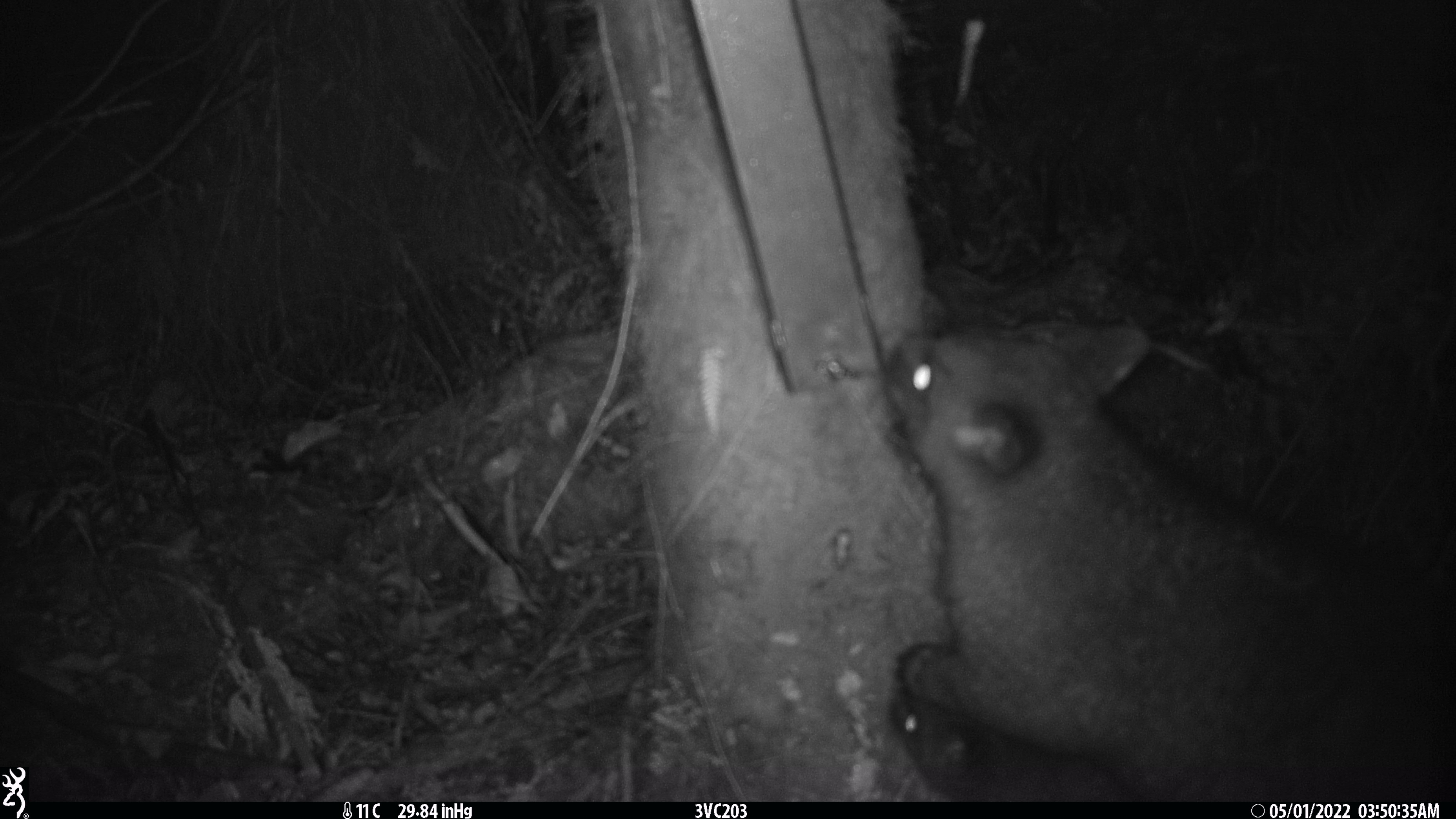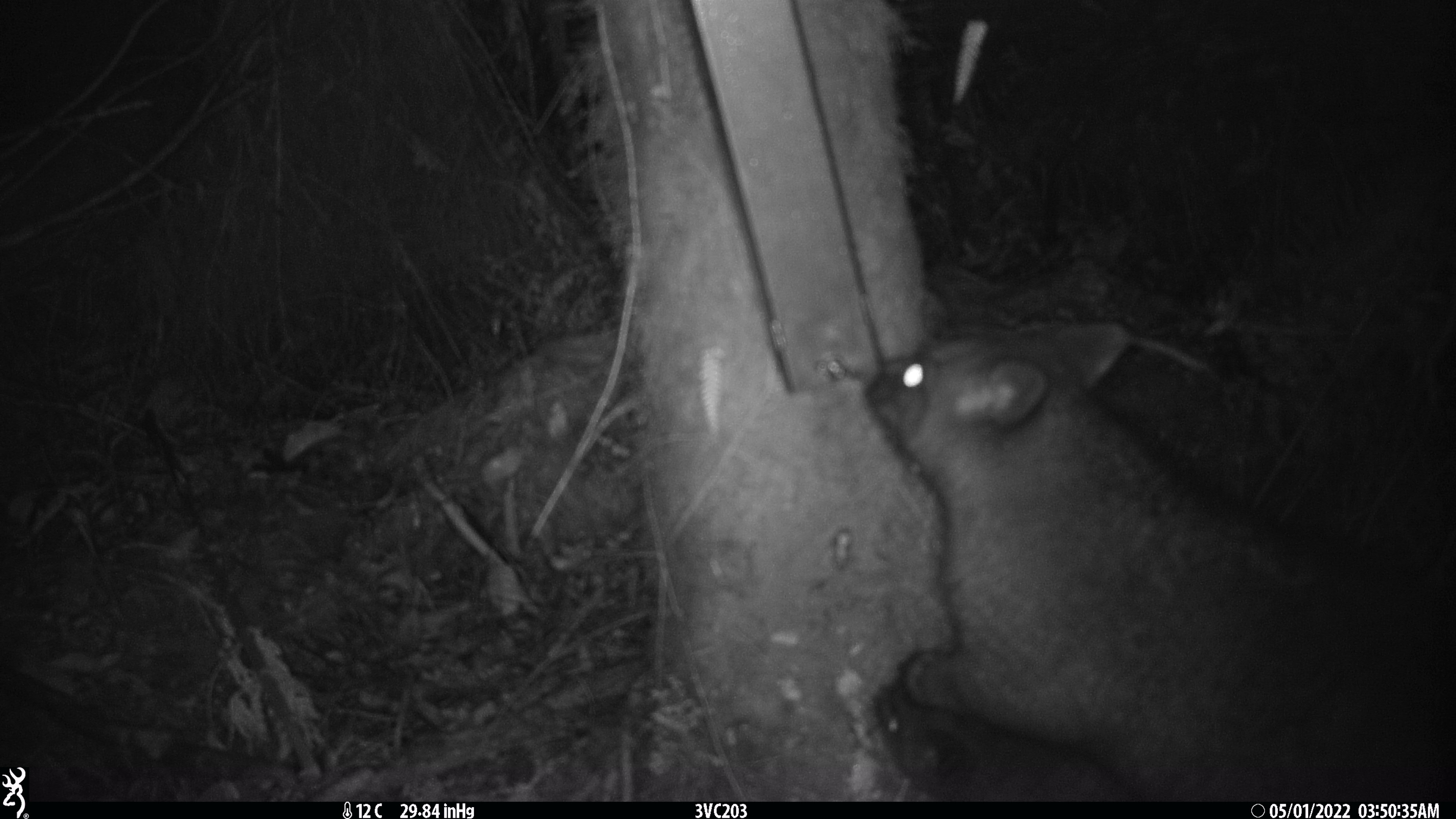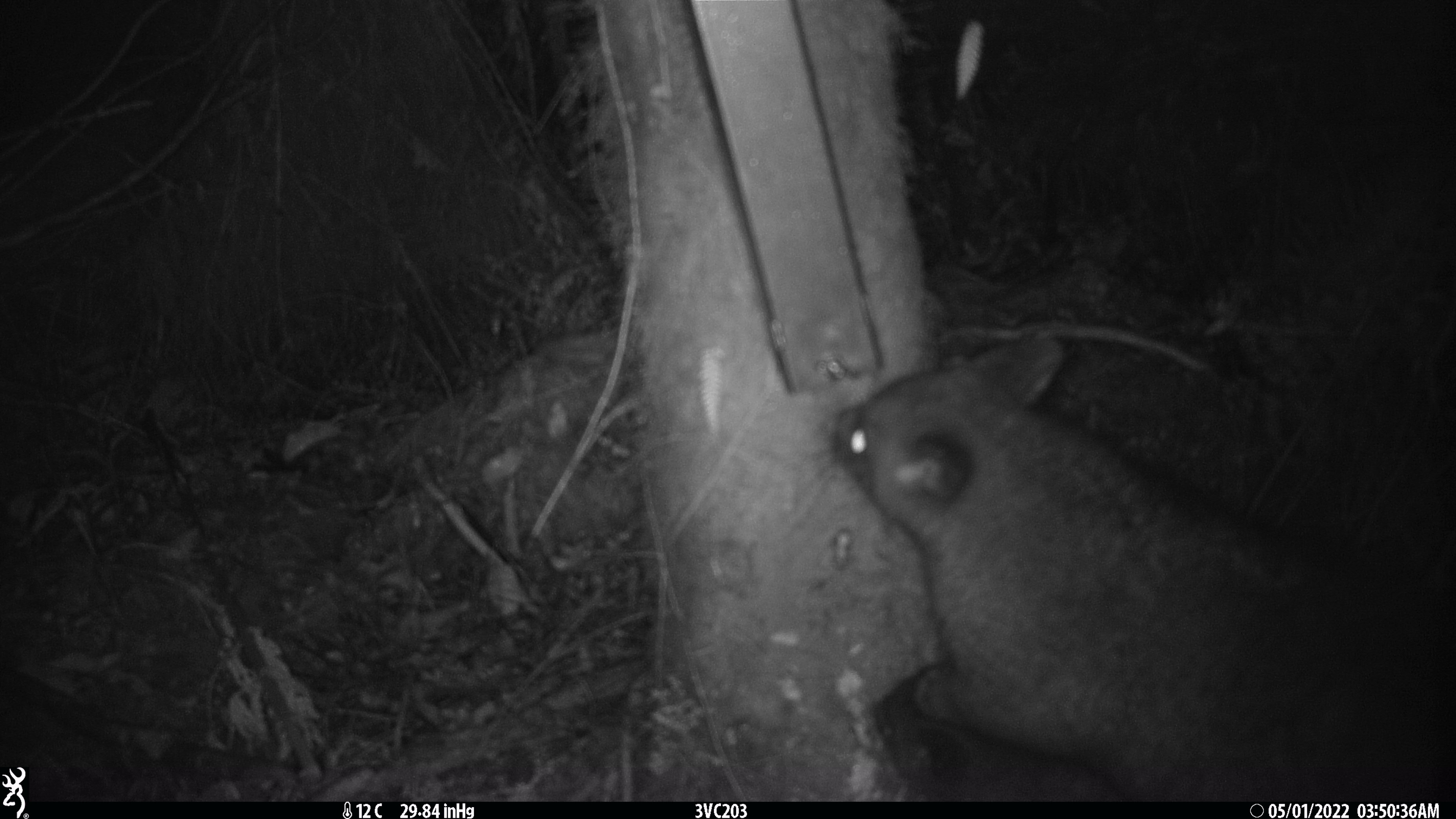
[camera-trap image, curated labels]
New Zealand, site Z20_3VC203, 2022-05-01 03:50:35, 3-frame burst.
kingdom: Animalia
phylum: Chordata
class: Mammalia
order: Diprotodontia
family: Phalangeridae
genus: Trichosurus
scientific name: Trichosurus vulpecula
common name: common brushtail possum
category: possum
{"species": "possum (common brushtail possum) (Trichosurus vulpecula)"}